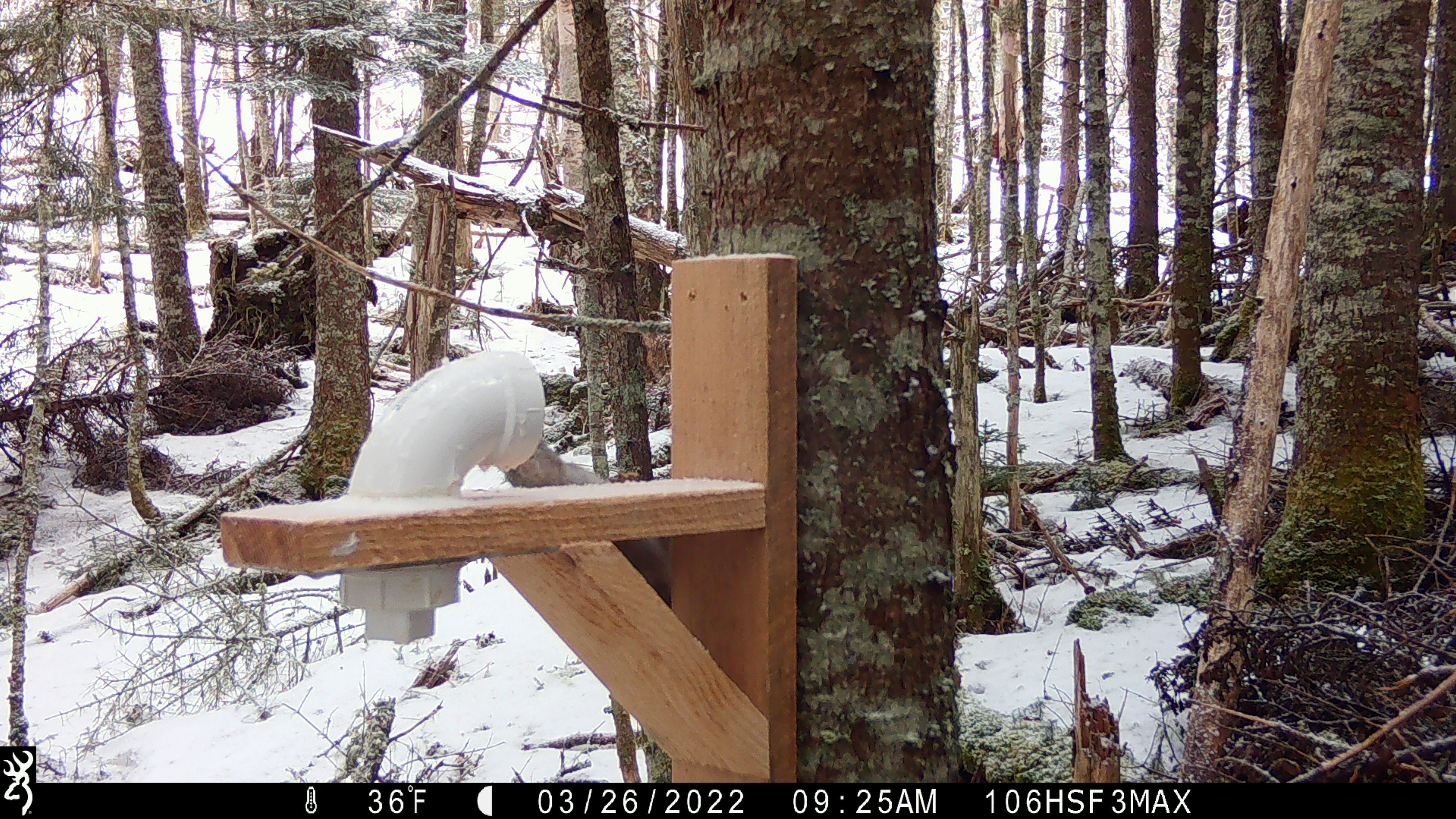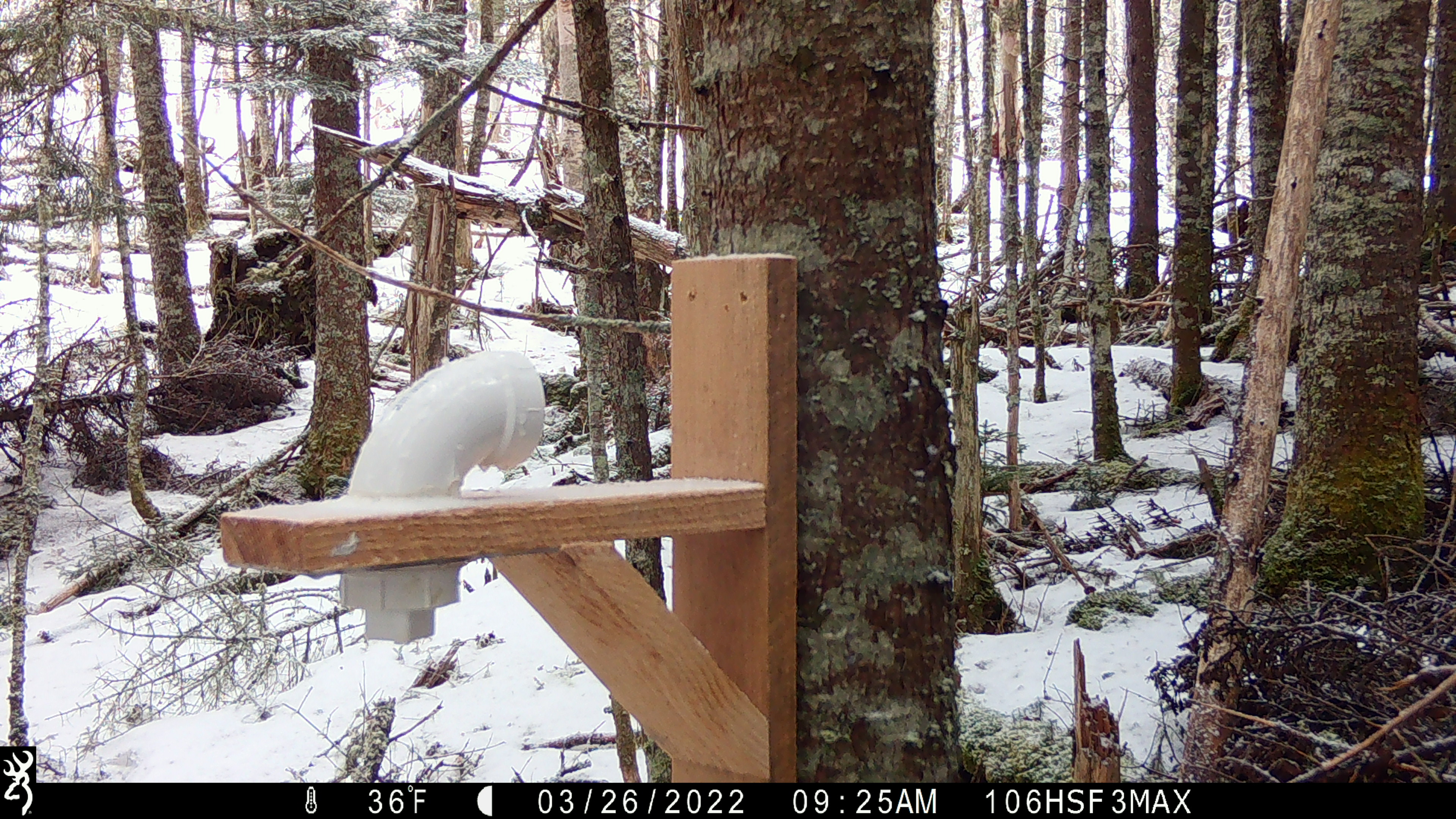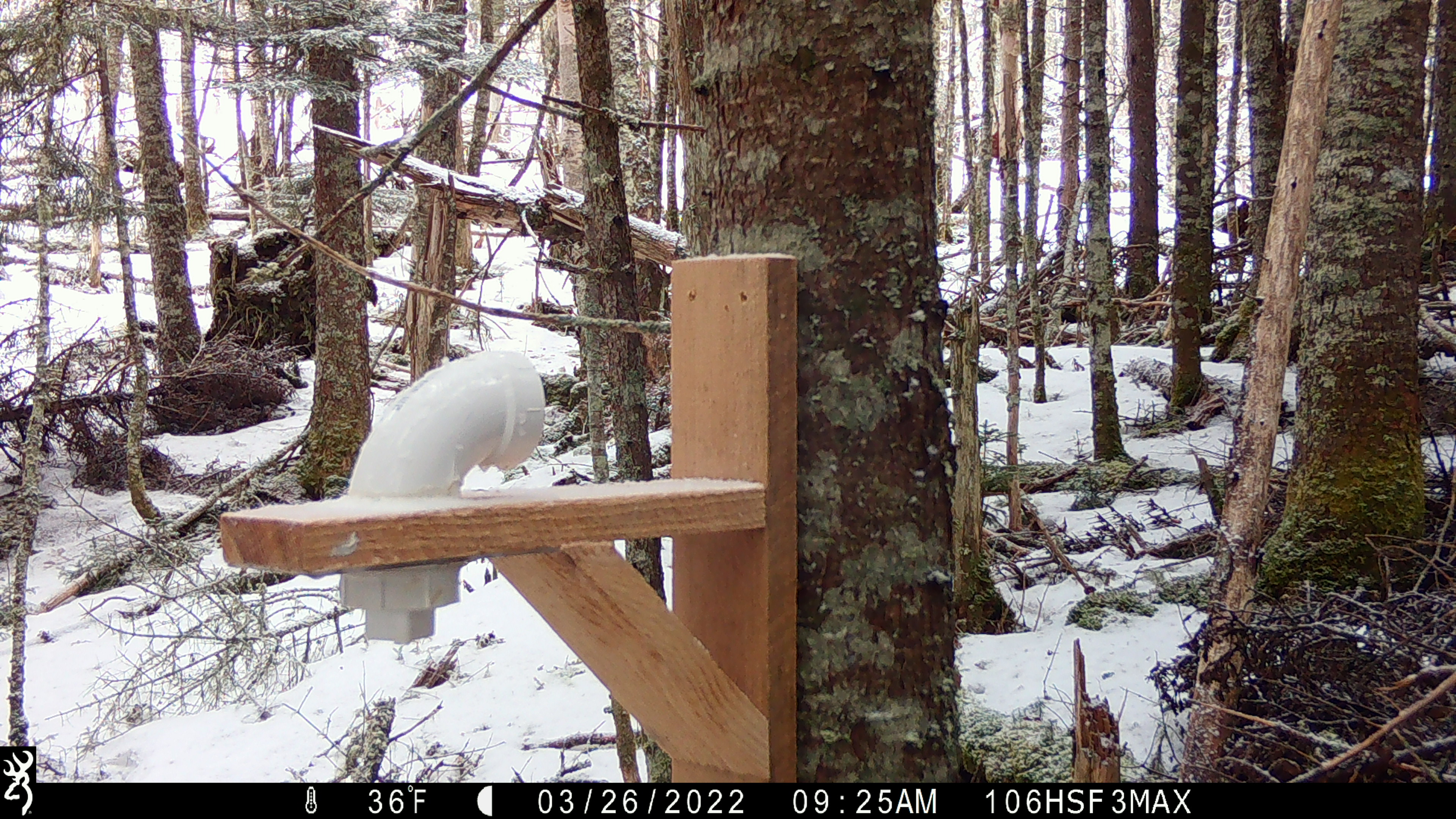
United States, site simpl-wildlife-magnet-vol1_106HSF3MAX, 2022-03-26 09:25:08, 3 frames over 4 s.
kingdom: Animalia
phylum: Chordata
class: Mammalia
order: Rodentia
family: Sciuridae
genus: Tamiasciurus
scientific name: Tamiasciurus hudsonicus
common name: red squirrel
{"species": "red squirrel (Tamiasciurus hudsonicus)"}